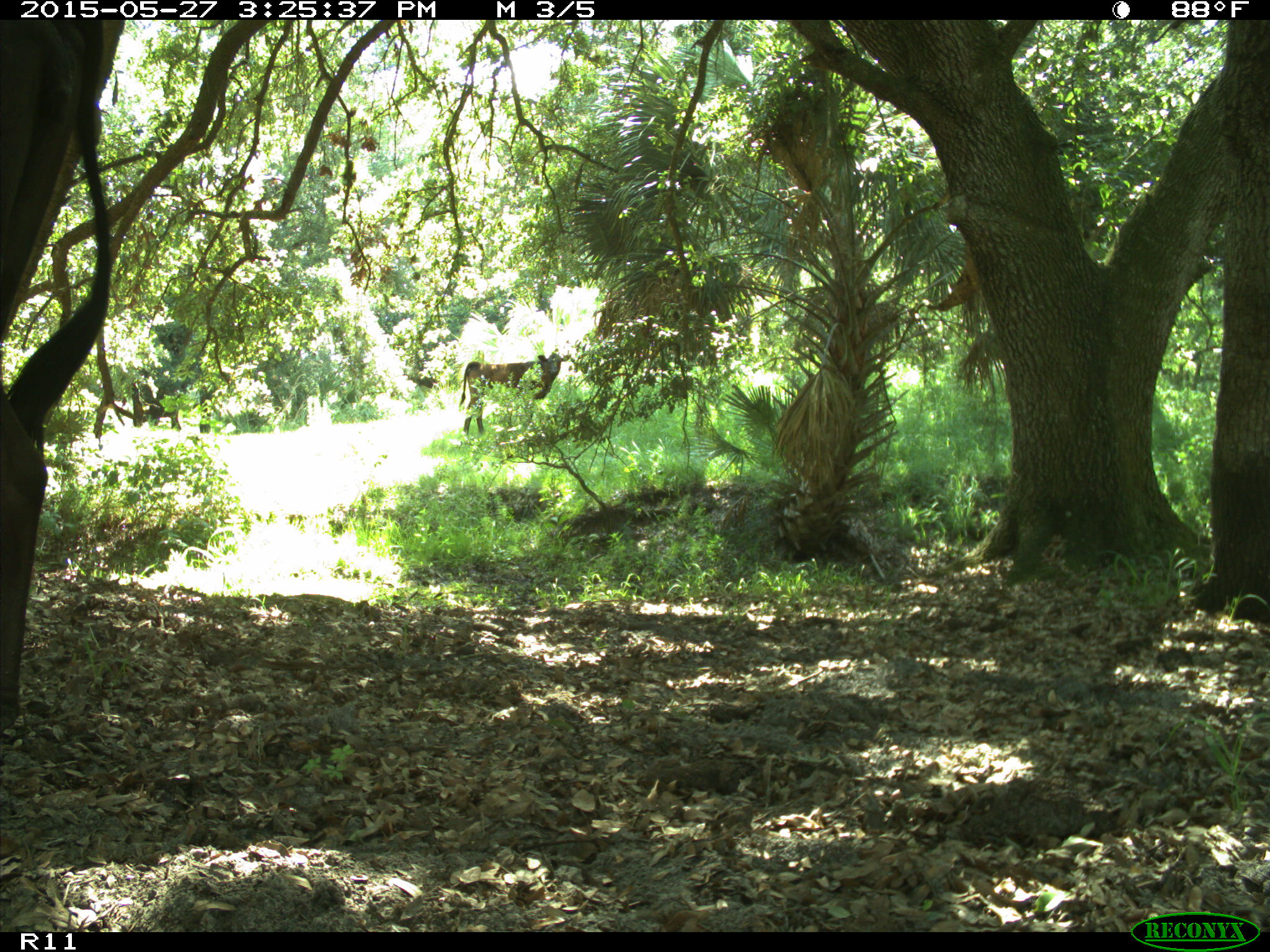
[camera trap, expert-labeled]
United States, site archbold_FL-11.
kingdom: Animalia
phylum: Chordata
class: Mammalia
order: Artiodactyla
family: Bovidae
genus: Bos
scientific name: Bos taurus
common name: domestic cow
Bos taurus (domestic cow).